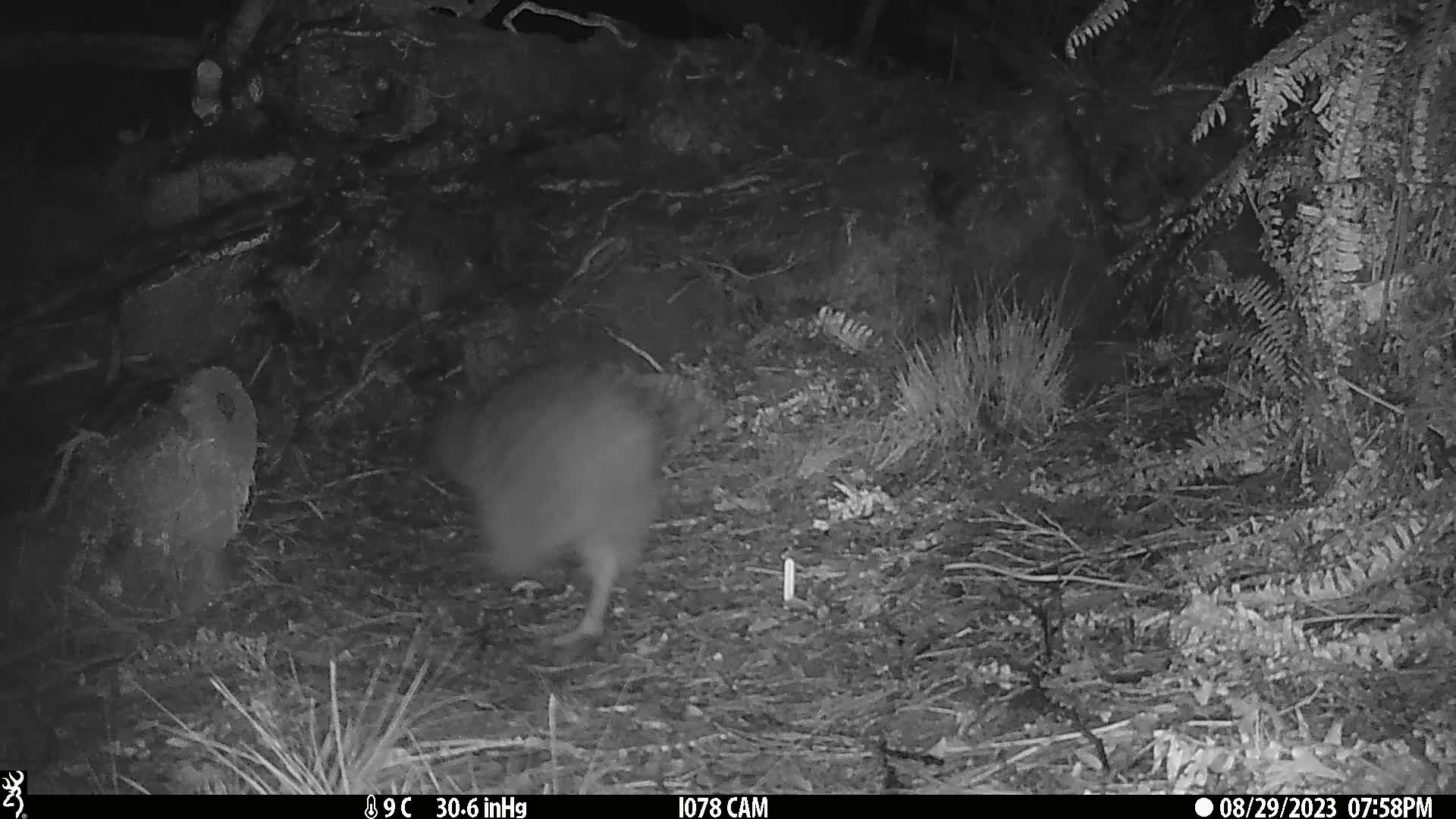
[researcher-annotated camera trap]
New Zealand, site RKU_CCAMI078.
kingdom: Animalia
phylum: Chordata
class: Aves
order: Apterygiformes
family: Apterygidae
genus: Apteryx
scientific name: Apteryx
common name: kiwi